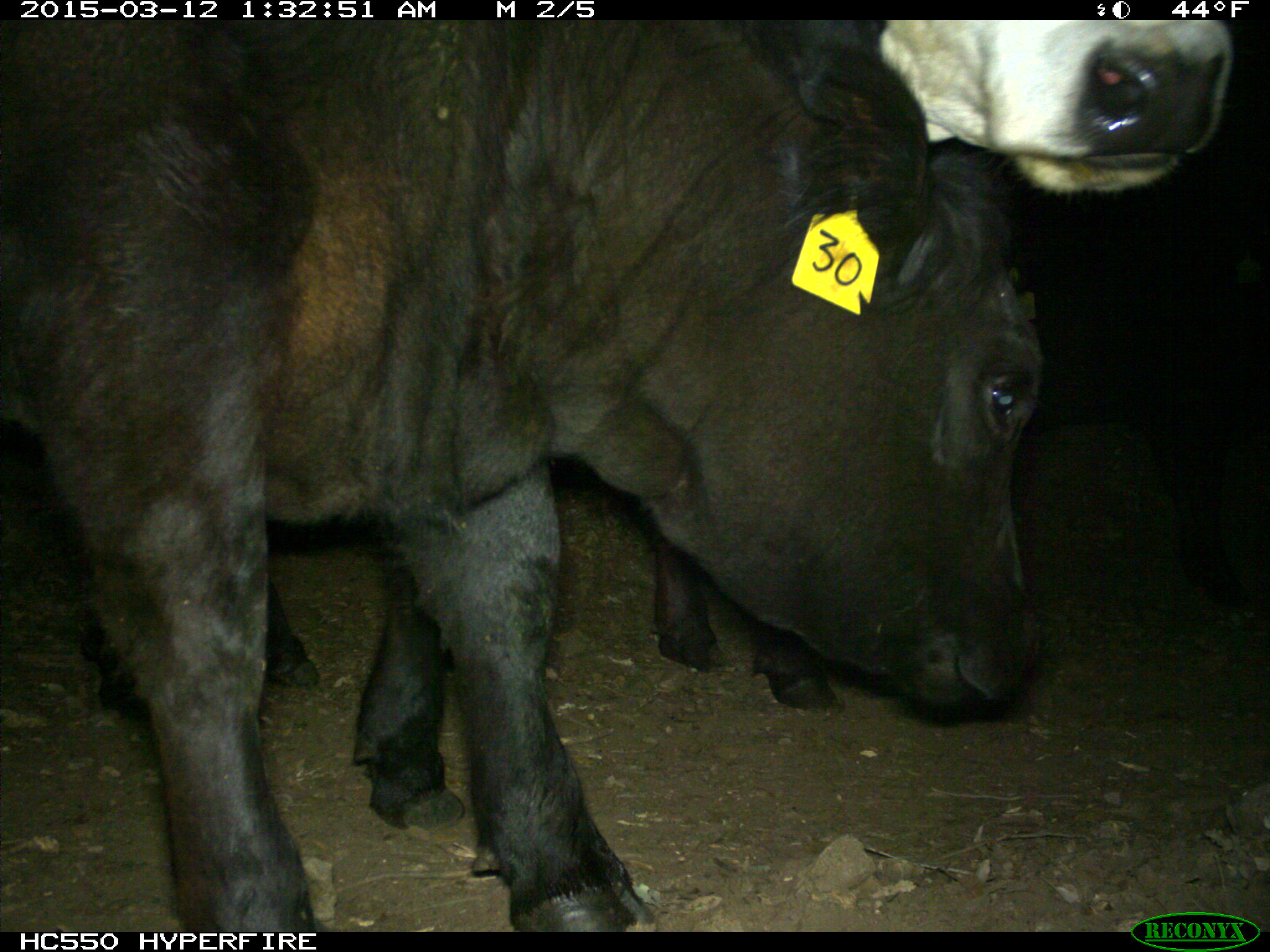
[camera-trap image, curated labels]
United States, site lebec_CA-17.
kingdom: Animalia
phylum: Chordata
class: Mammalia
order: Artiodactyla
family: Bovidae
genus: Bos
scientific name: Bos taurus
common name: domestic cow